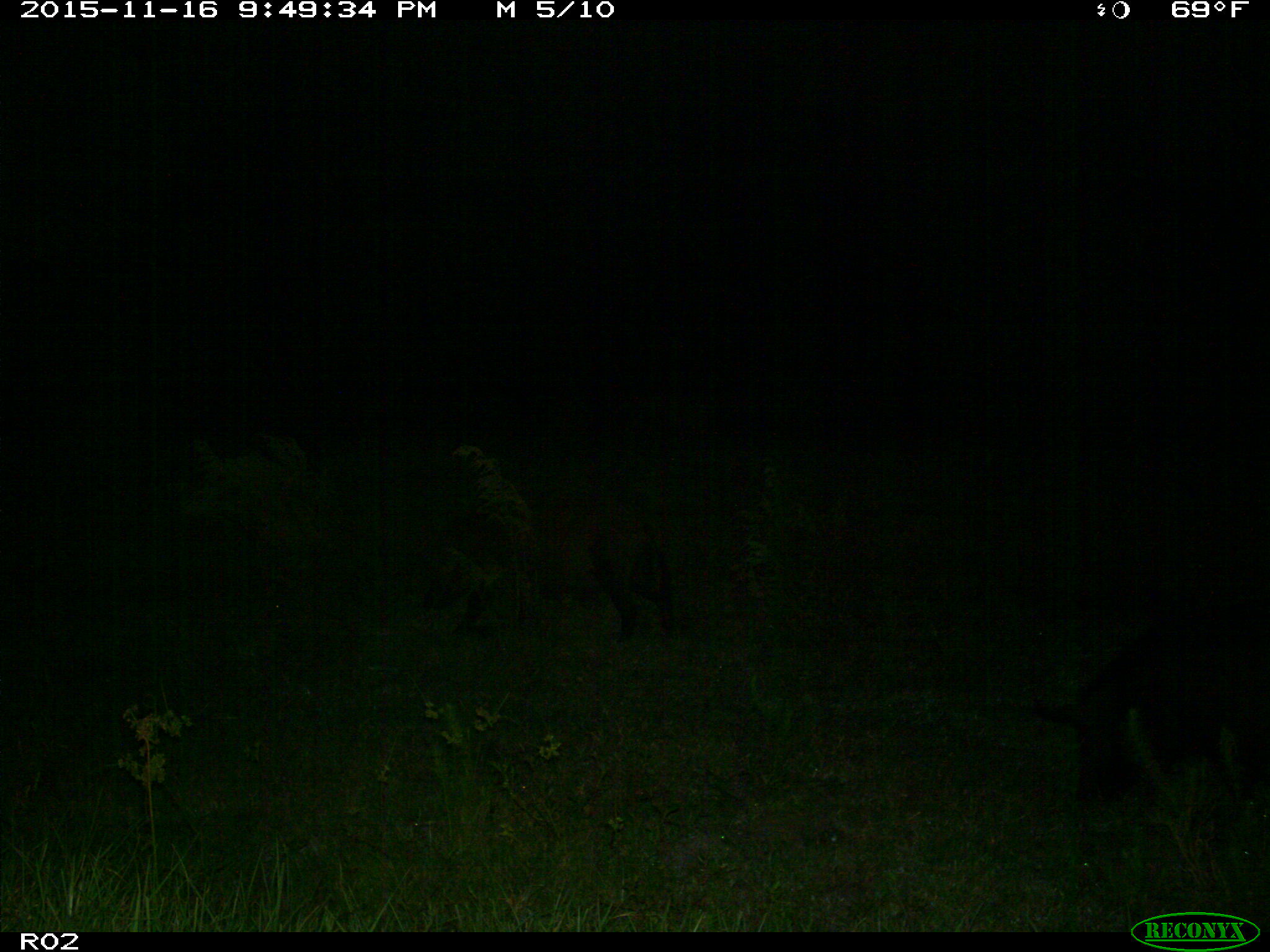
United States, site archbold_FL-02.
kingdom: Animalia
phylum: Chordata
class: Mammalia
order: Artiodactyla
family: Suidae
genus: Sus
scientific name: Sus scrofa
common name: wild boar